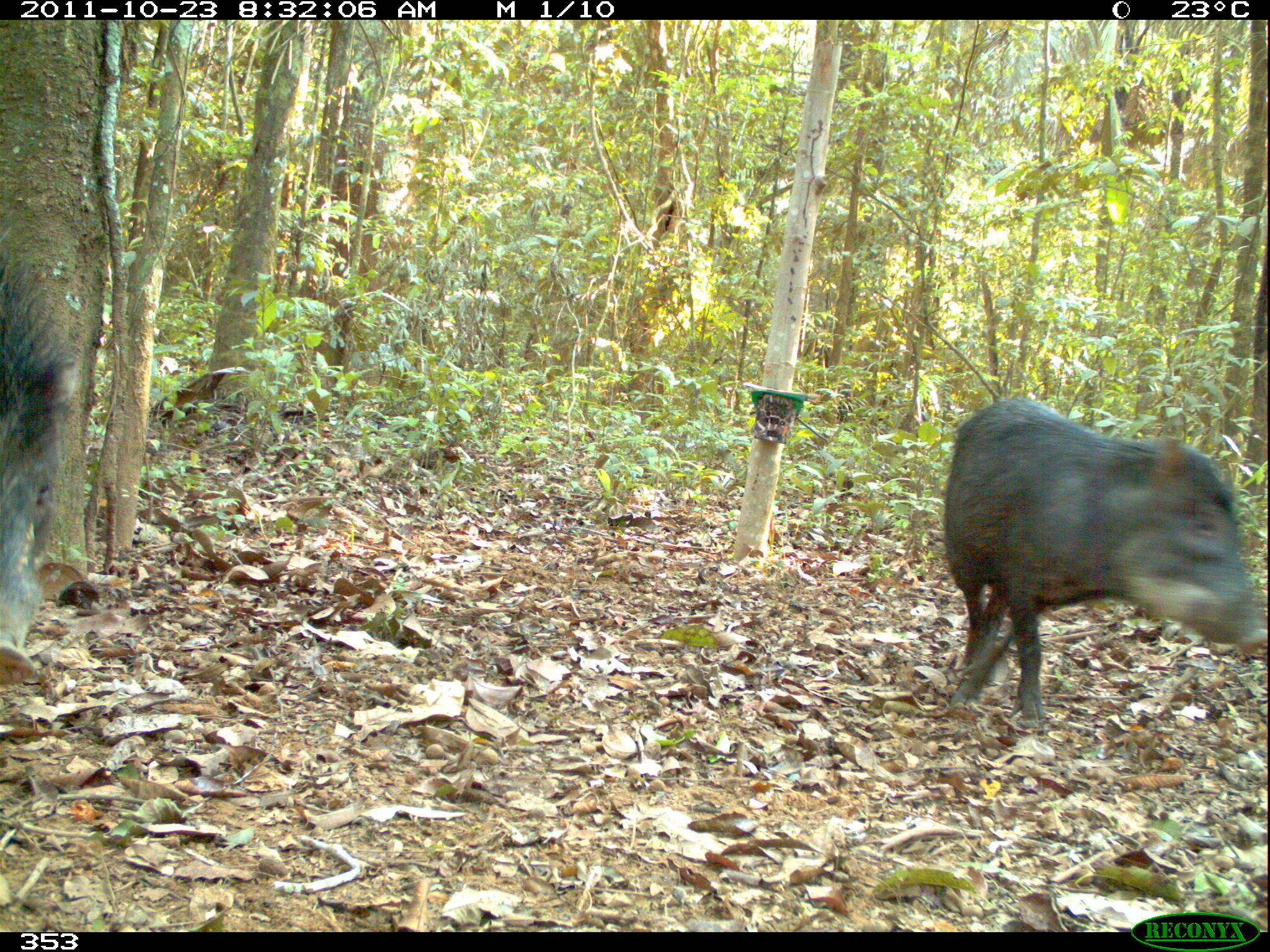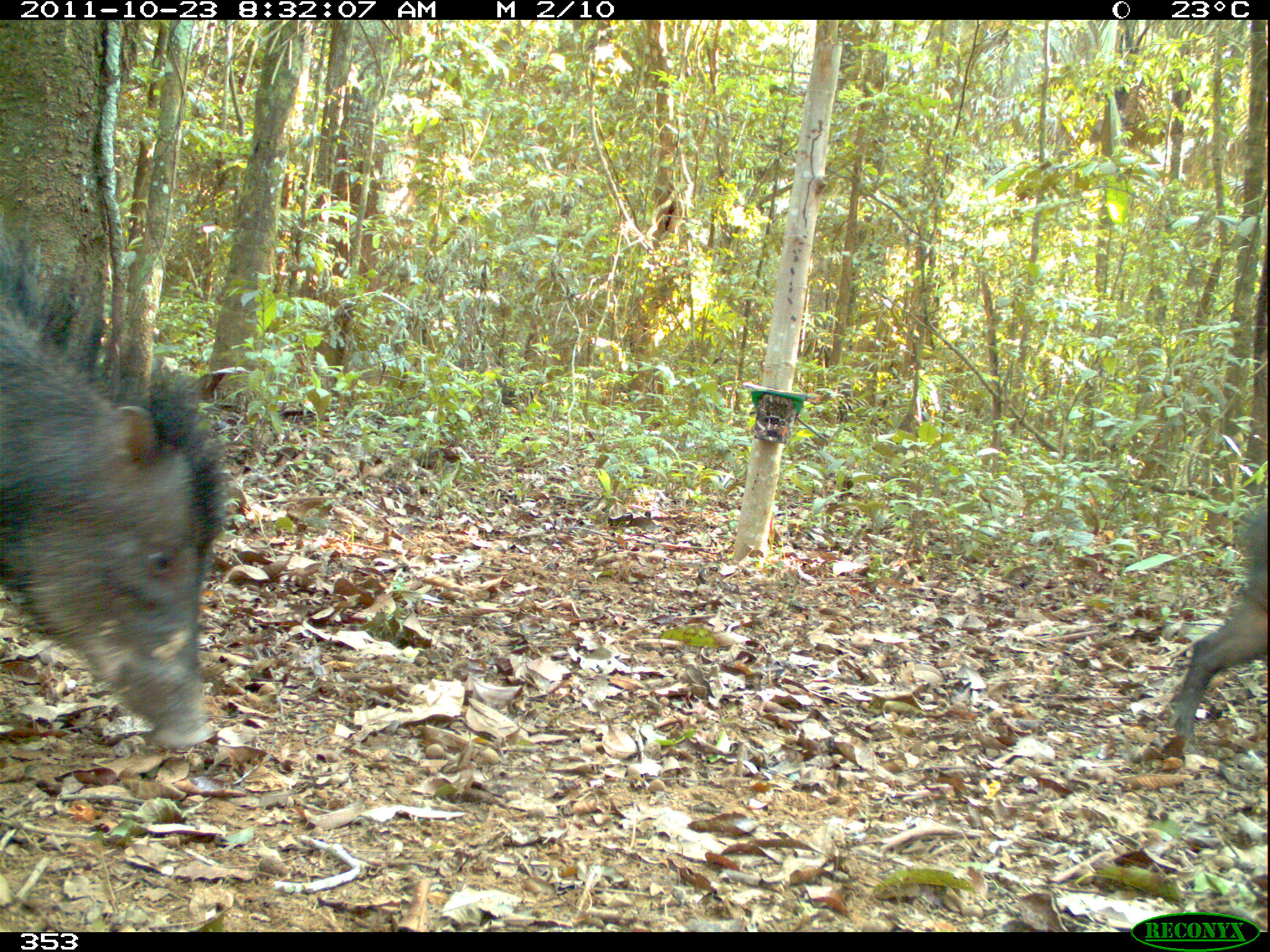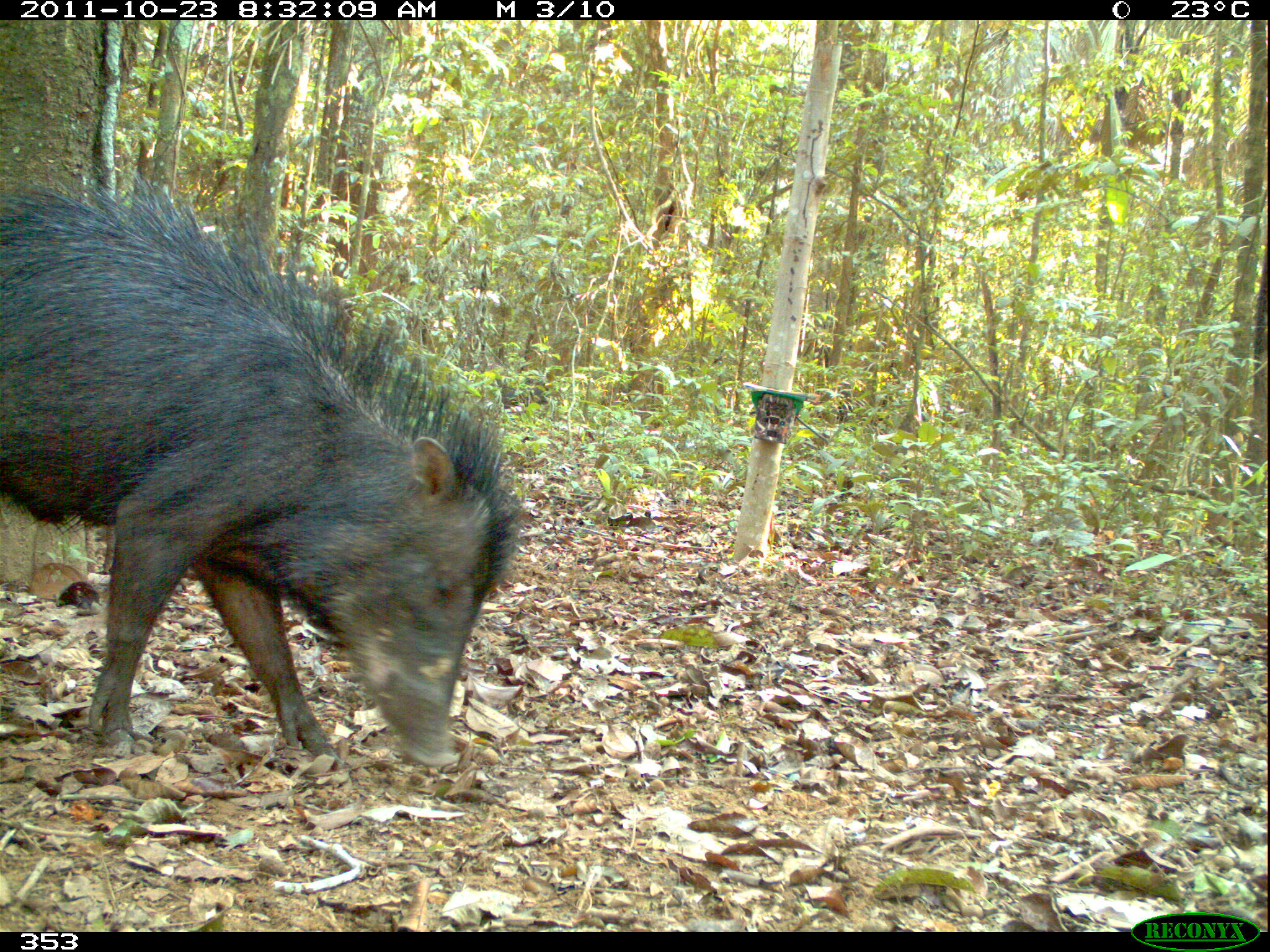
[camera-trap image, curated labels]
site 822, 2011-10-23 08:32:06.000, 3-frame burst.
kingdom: Animalia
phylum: Chordata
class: Mammalia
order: Artiodactyla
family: Tayassuidae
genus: Tayassu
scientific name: Tayassu pecari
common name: white-lipped peccary